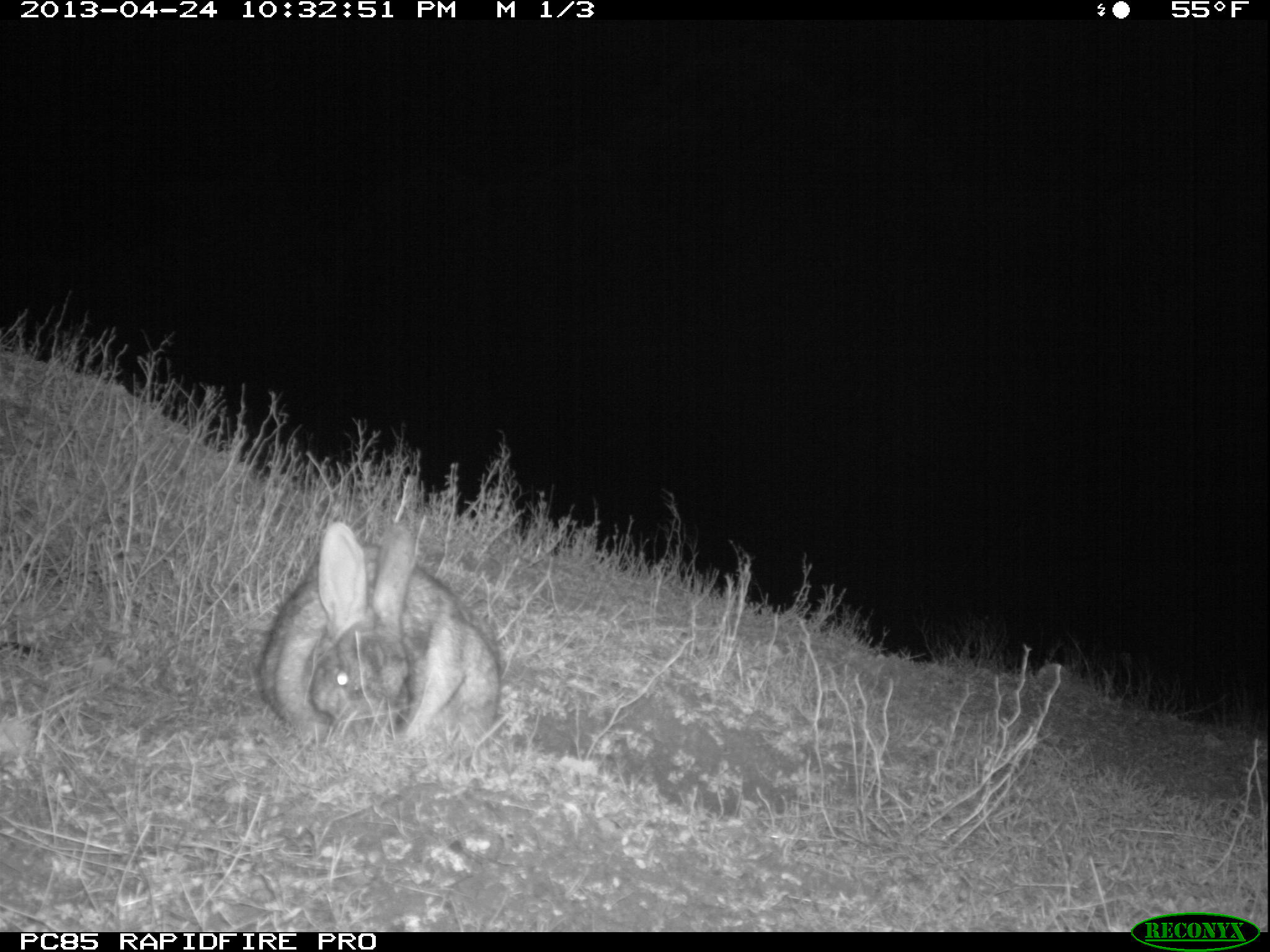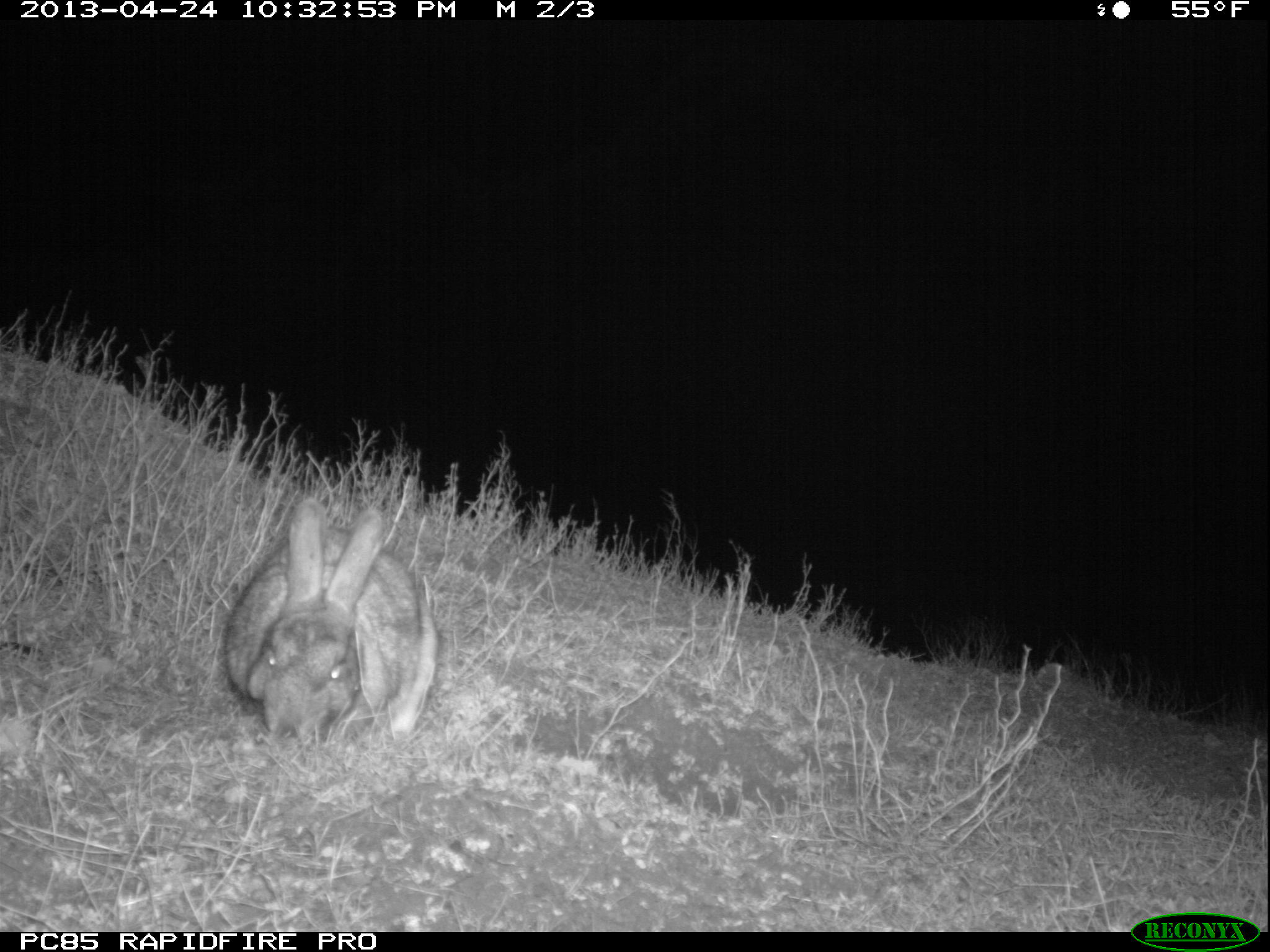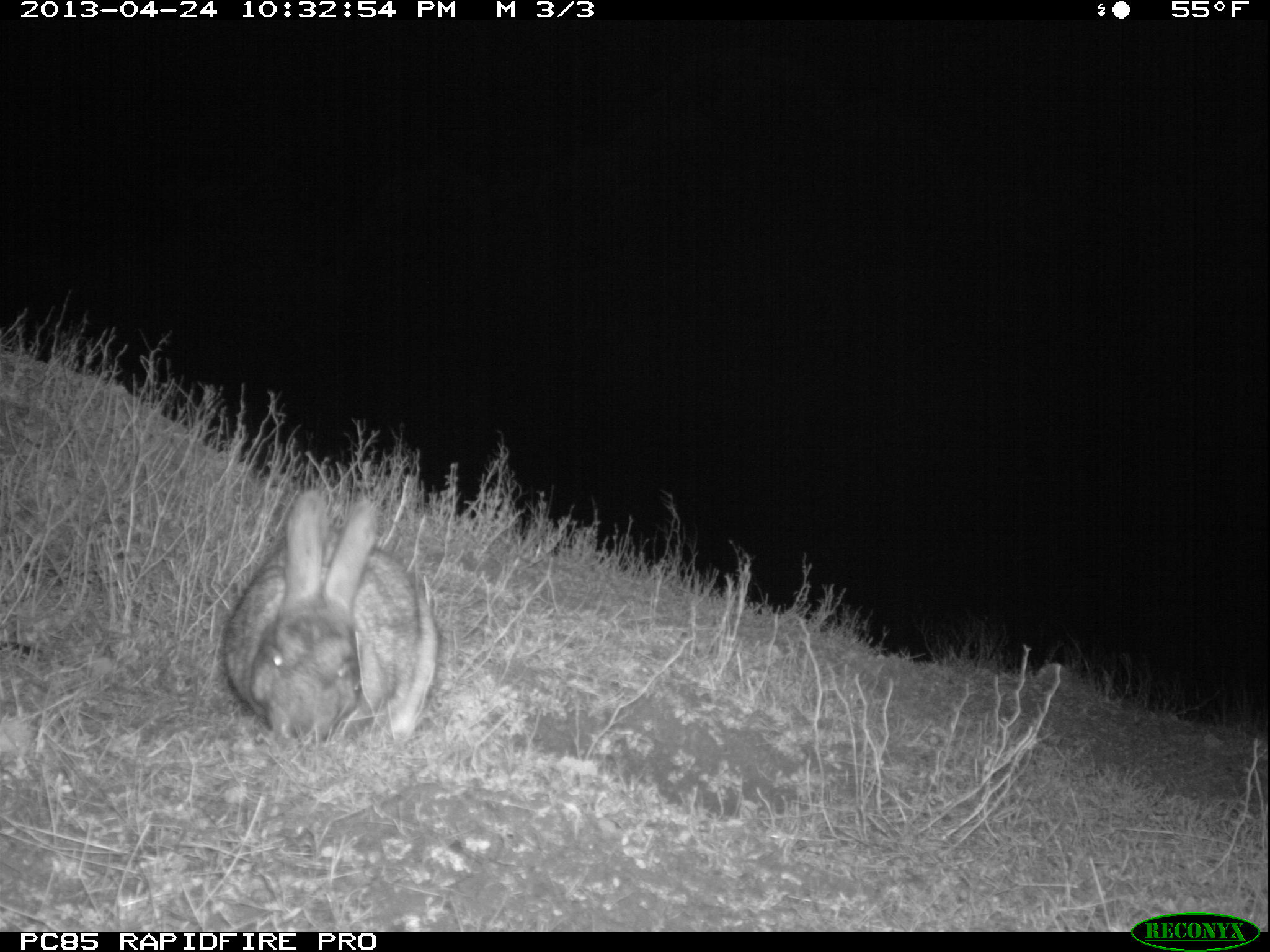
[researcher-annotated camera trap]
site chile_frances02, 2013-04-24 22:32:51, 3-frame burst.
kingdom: Animalia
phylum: Chordata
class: Mammalia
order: Lagomorpha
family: Leporidae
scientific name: Leporidae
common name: rabbits and hares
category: rabbit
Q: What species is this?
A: Rabbit (rabbits and hares) (Leporidae).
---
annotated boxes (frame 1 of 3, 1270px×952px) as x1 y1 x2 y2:
rabbit: 252 519 503 749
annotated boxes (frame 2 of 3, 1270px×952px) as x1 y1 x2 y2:
rabbit: 218 496 438 747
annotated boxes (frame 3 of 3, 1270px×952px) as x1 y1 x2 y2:
rabbit: 217 488 439 746